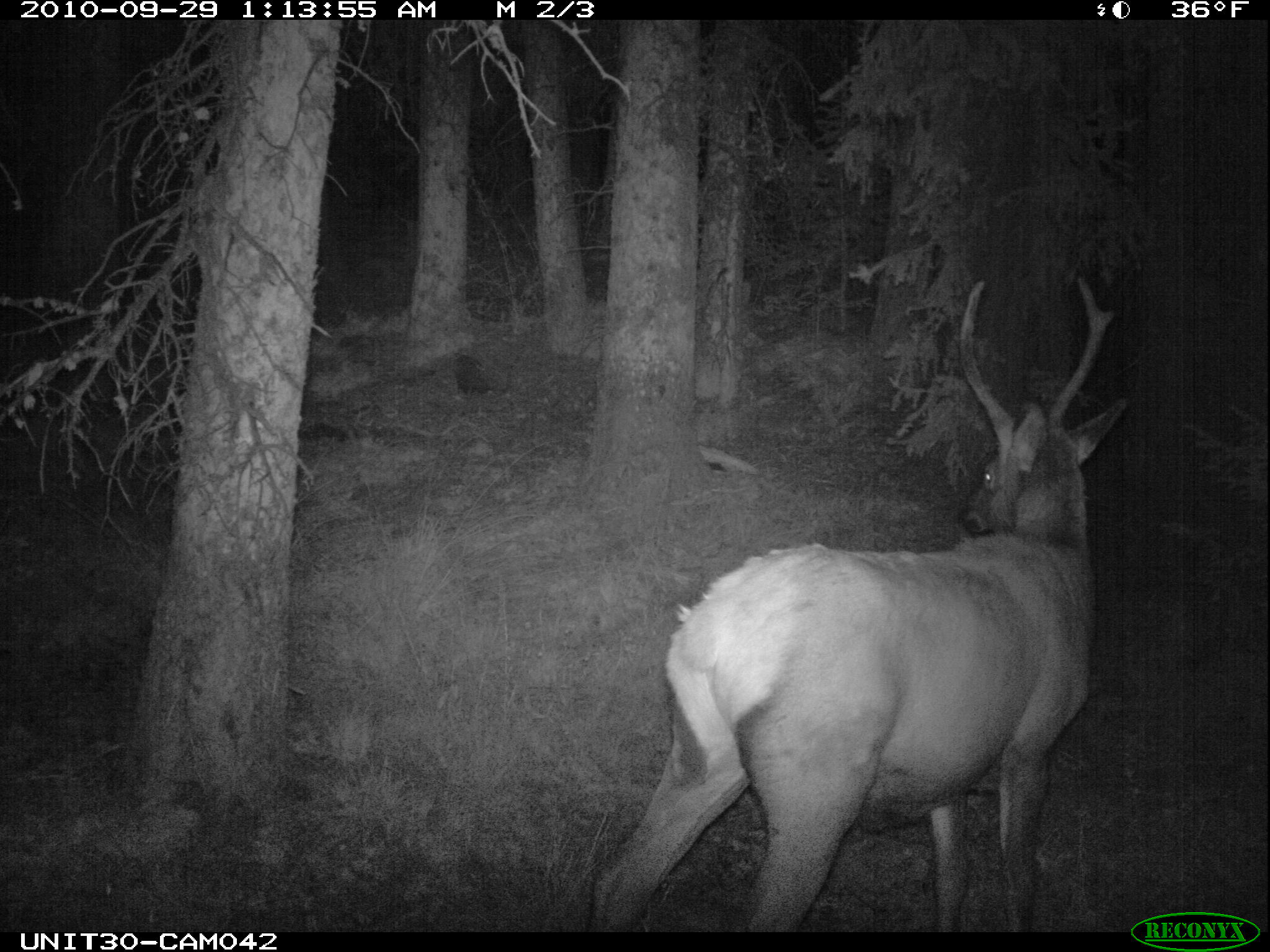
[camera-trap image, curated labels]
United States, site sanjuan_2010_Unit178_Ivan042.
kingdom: Animalia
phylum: Chordata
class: Mammalia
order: Artiodactyla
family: Cervidae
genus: Cervus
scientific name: Cervus elaphus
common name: red deer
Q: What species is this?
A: Cervus elaphus (red deer).